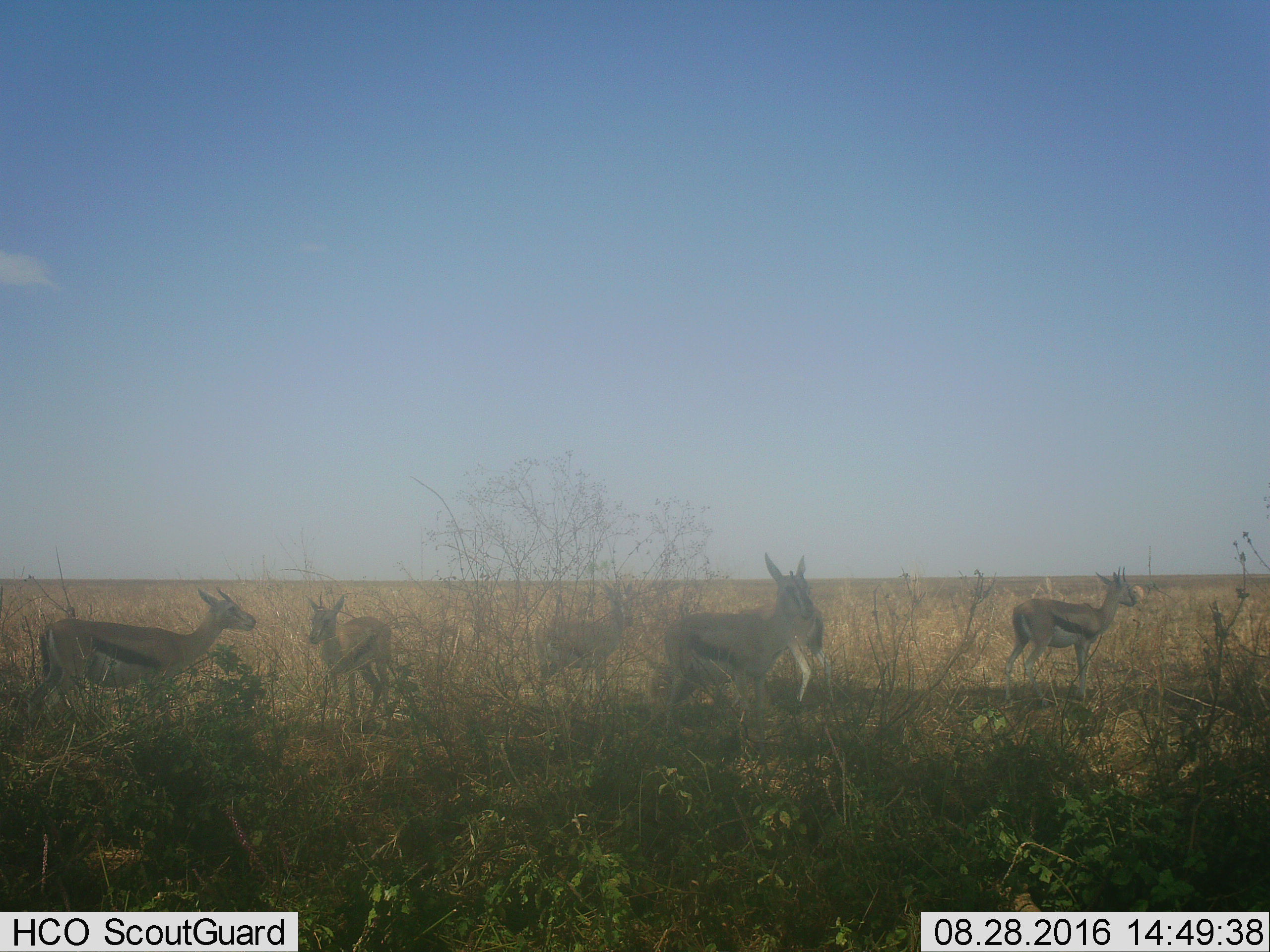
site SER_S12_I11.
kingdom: Animalia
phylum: Chordata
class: Mammalia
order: Artiodactyla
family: Bovidae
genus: Eudorcas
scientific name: Eudorcas thomsonii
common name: thomson's gazelle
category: gazellethomsons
Gazellethomsons (thomson's gazelle) (Eudorcas thomsonii), count 6. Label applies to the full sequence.